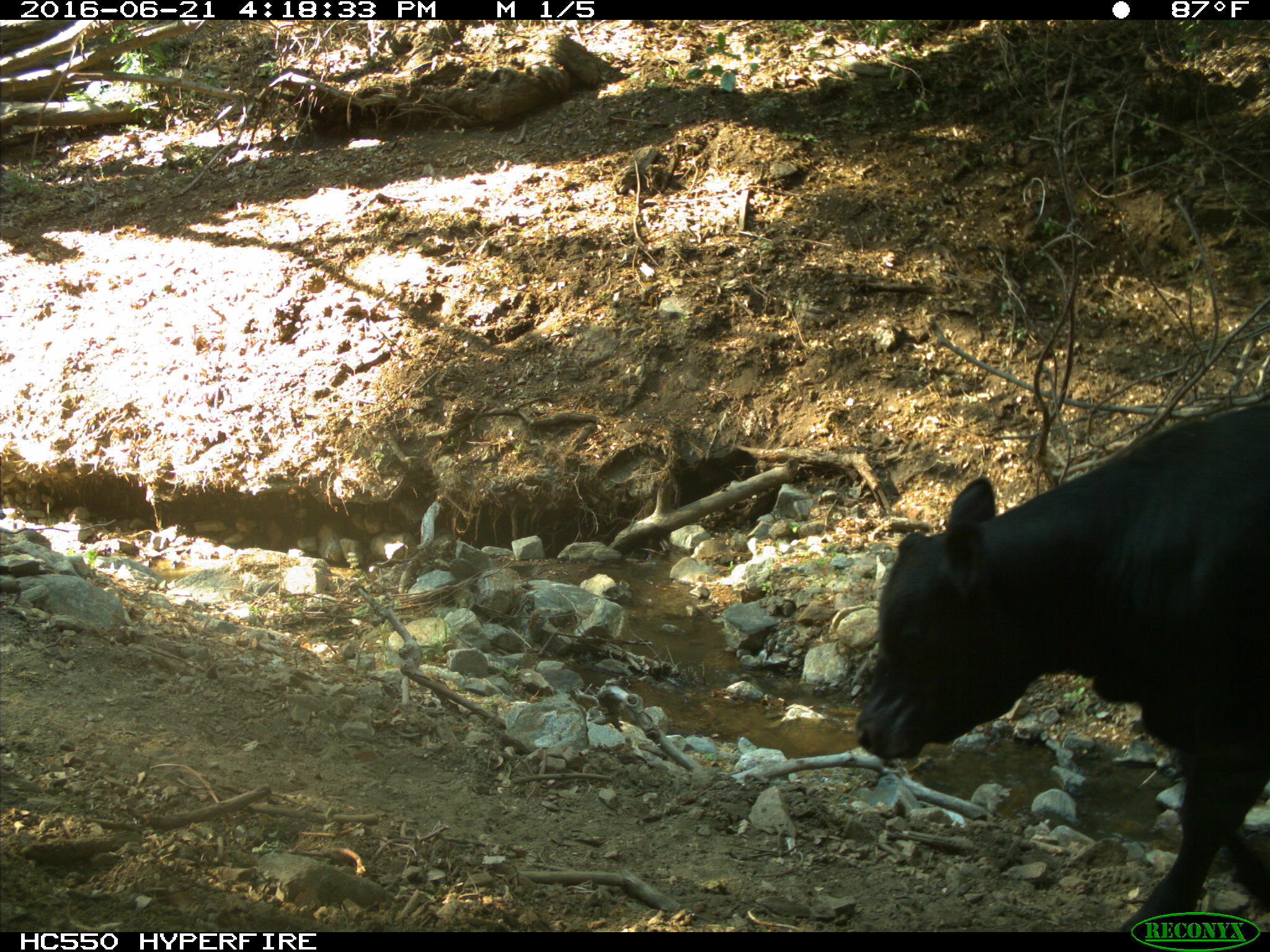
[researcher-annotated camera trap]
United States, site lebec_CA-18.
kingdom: Animalia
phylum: Chordata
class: Mammalia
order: Artiodactyla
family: Bovidae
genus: Bos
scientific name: Bos taurus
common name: domestic cow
Bos taurus (domestic cow).